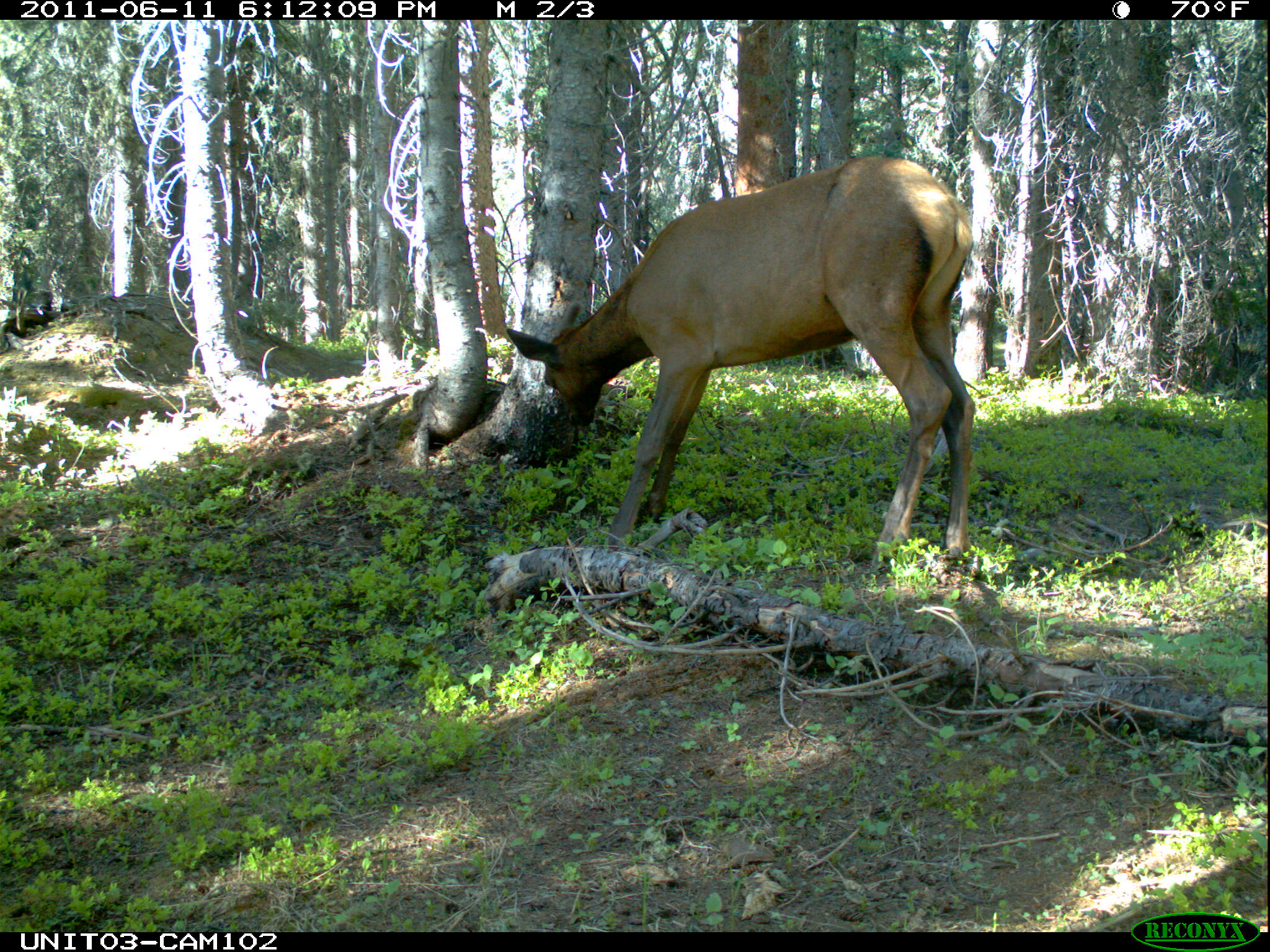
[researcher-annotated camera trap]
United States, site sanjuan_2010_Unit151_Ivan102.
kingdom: Animalia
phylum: Chordata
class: Mammalia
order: Artiodactyla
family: Cervidae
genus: Cervus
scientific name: Cervus elaphus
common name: red deer